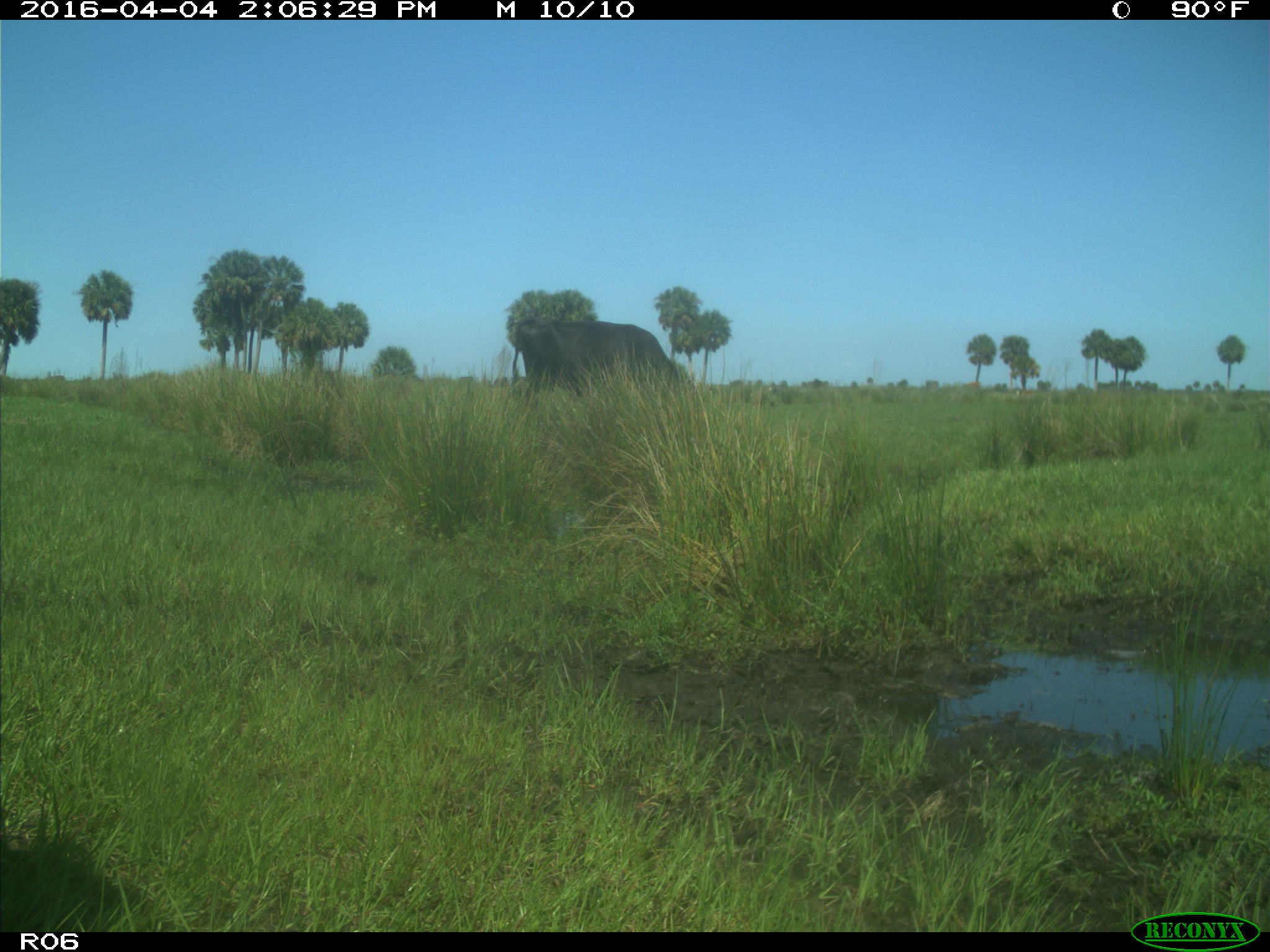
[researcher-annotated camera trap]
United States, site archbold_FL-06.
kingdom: Animalia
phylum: Chordata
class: Mammalia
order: Artiodactyla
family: Bovidae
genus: Bos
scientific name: Bos taurus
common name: domestic cow